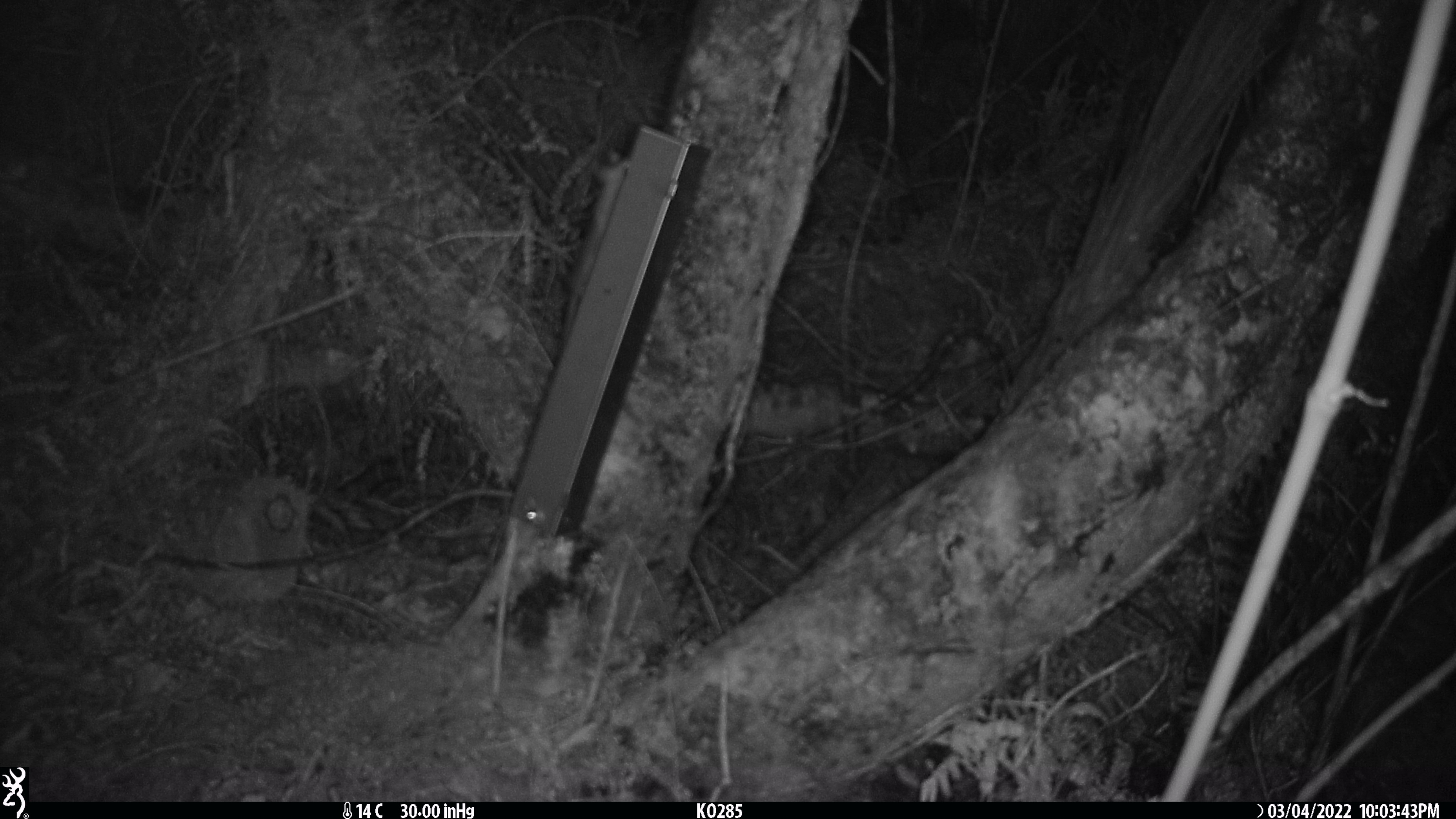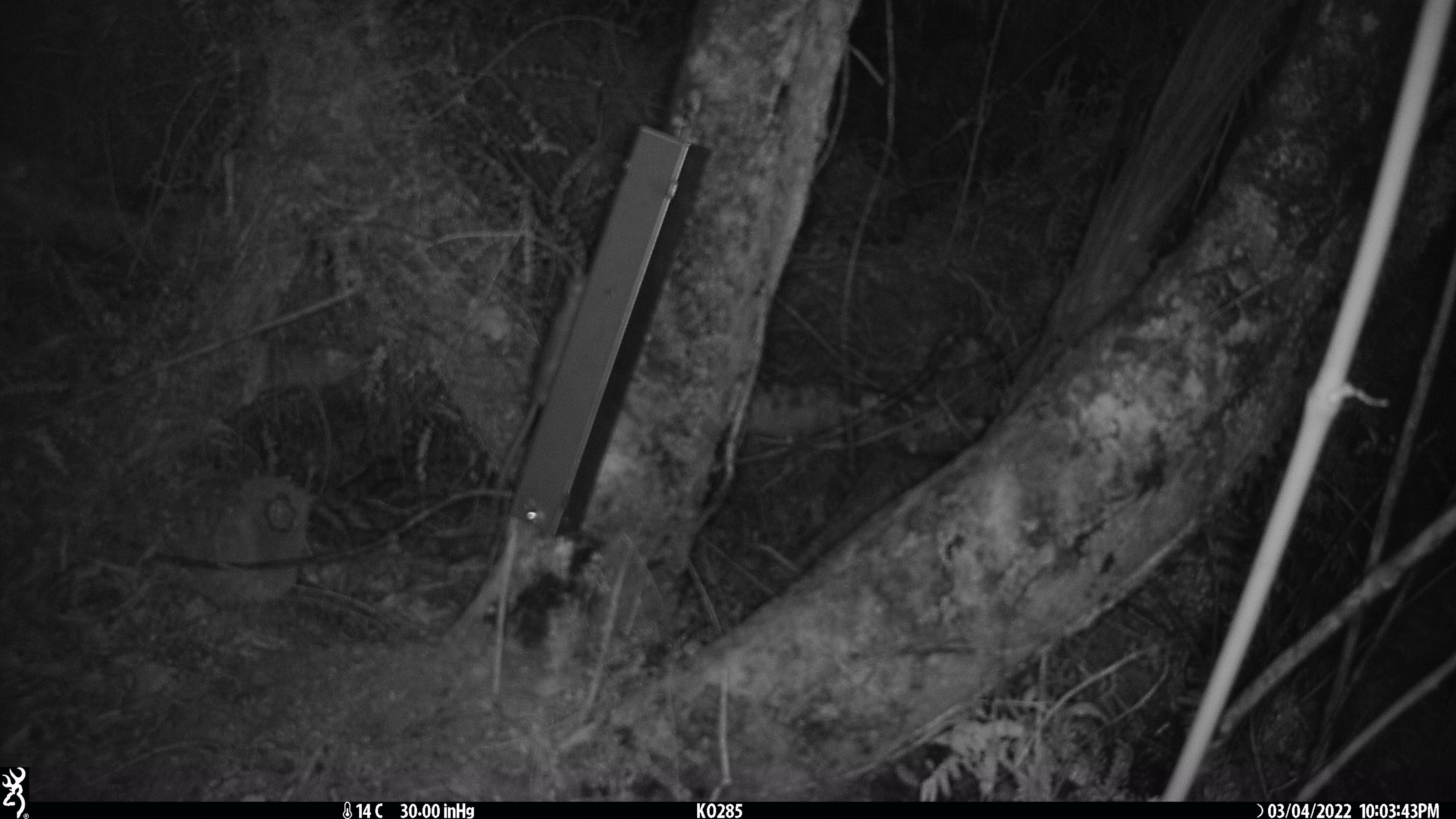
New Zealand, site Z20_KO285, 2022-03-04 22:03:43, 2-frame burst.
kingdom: Animalia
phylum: Chordata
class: Mammalia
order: Rodentia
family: Muridae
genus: Rattus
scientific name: Rattus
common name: rat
Rat (Rattus).